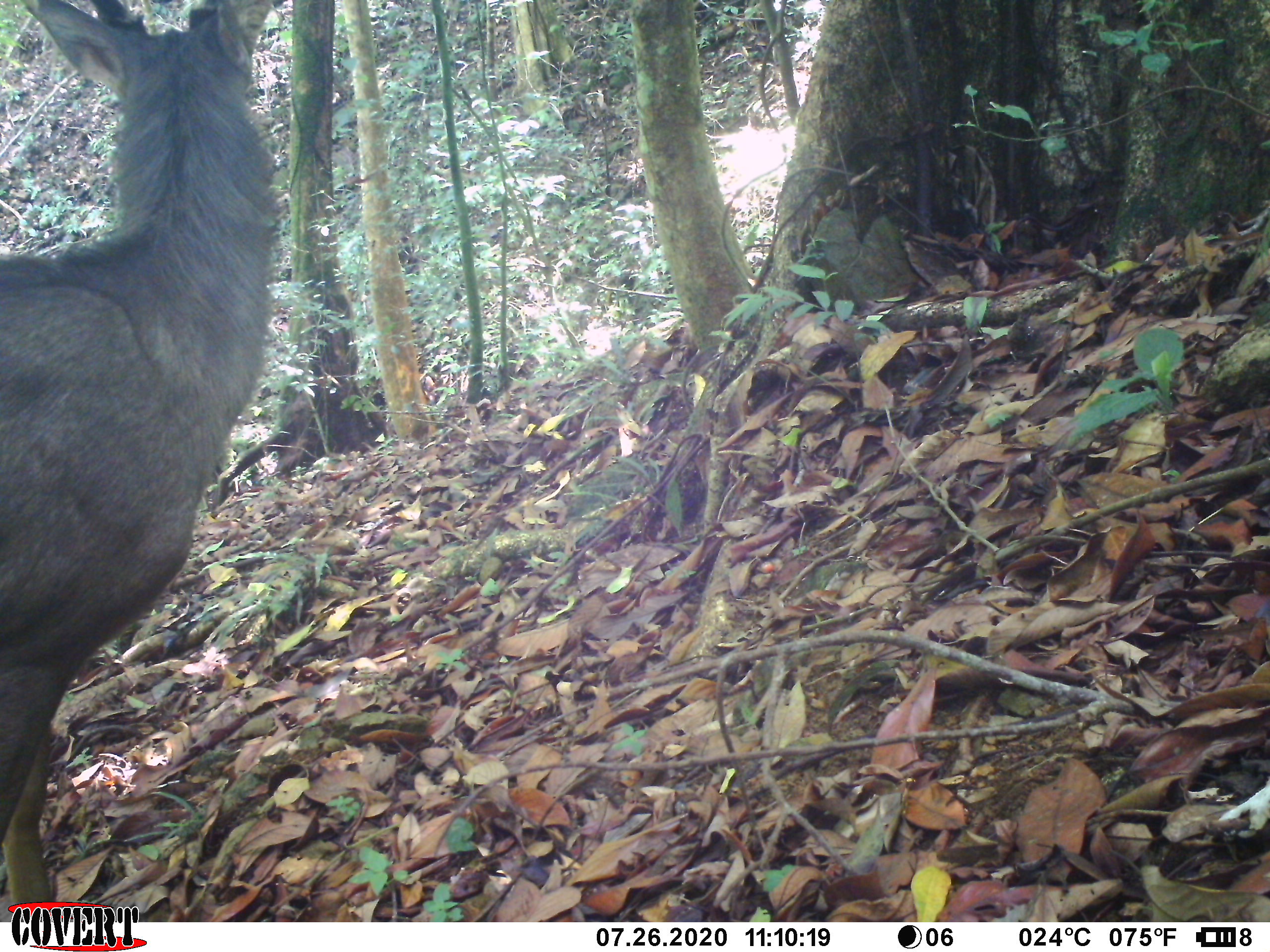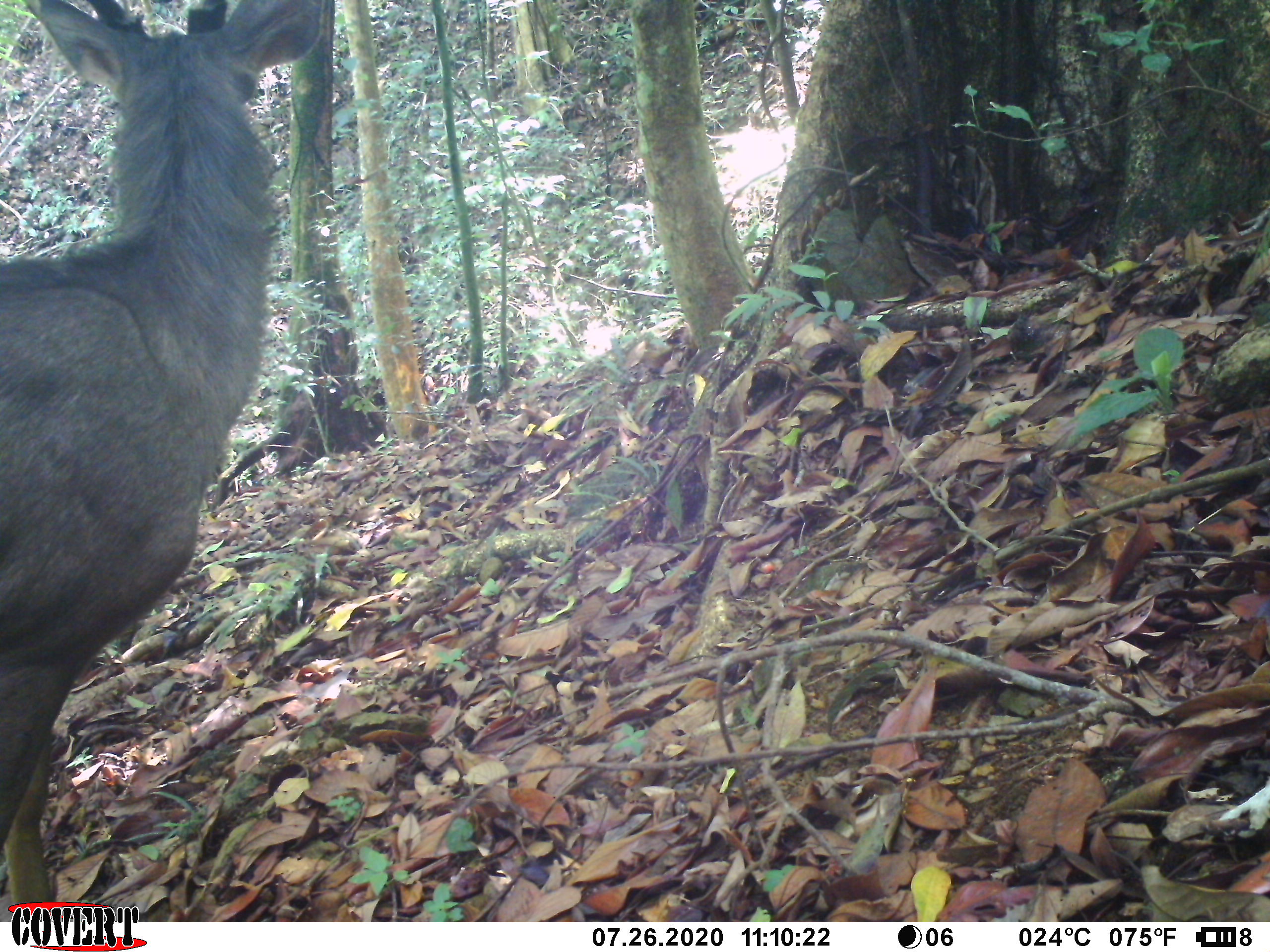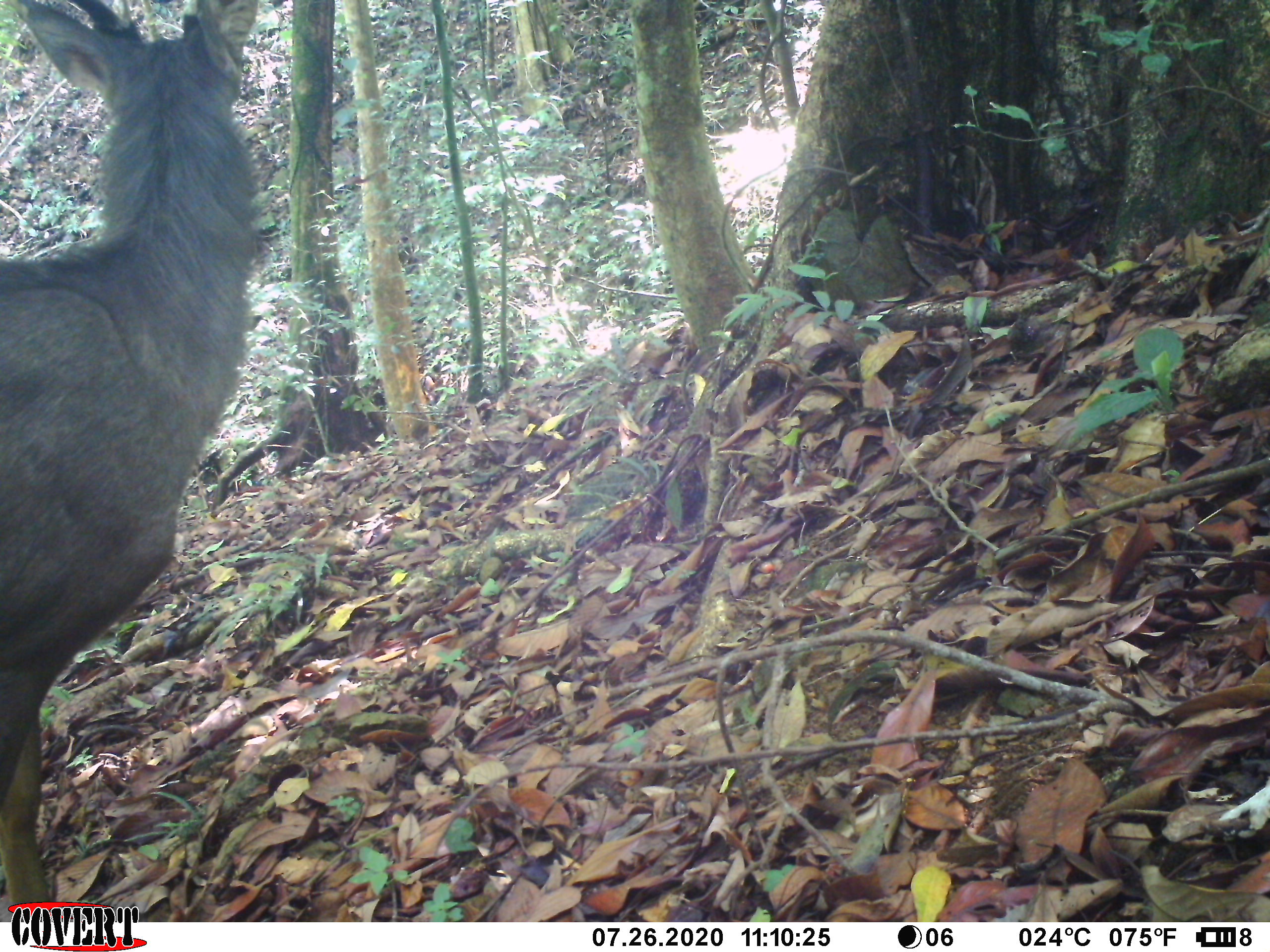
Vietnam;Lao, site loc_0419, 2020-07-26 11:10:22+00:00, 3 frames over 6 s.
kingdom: Animalia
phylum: Chordata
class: Mammalia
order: Artiodactyla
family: Cervidae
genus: Rusa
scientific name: Rusa unicolor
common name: sambar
Sambar (Rusa unicolor). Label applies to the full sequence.